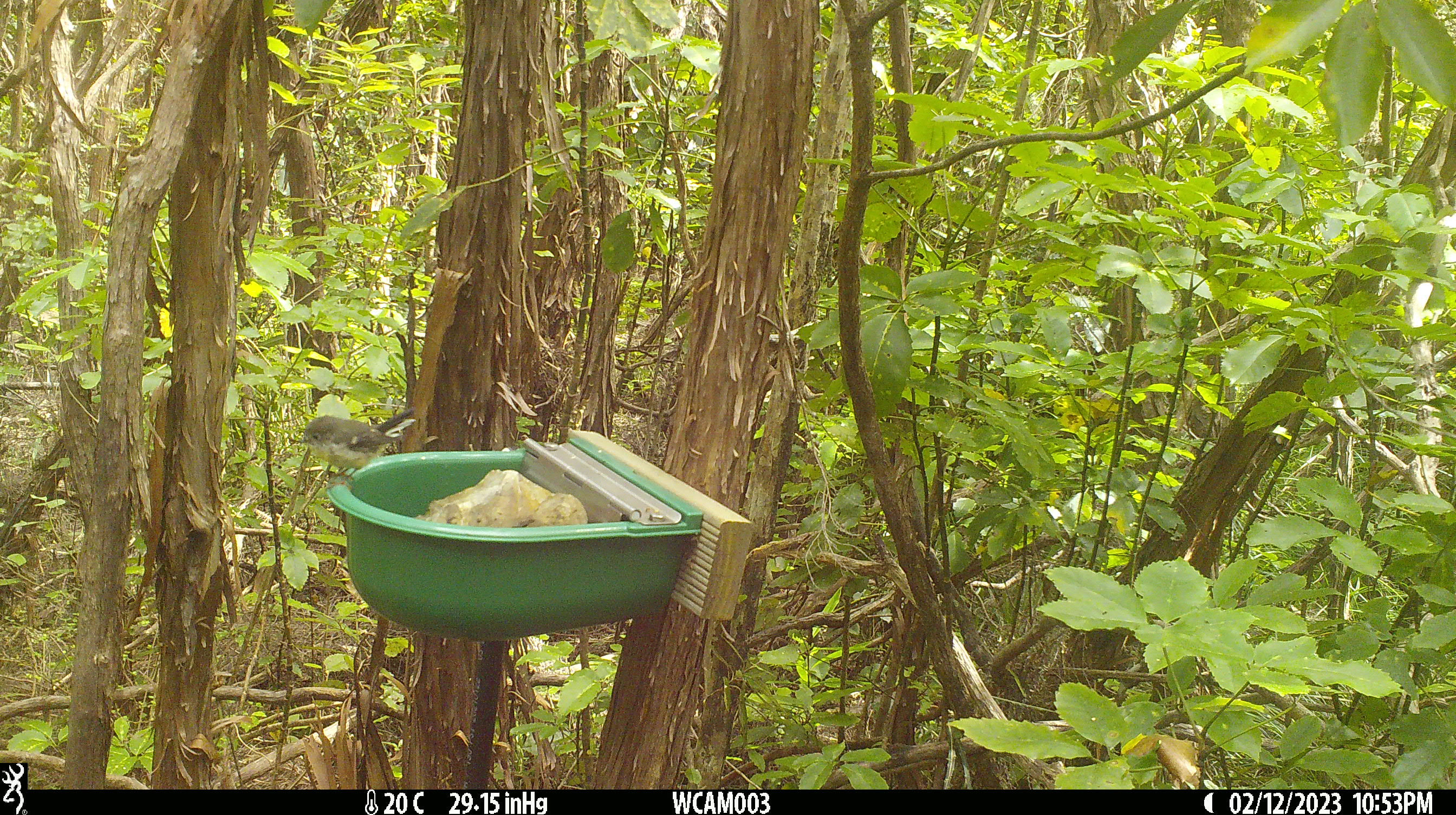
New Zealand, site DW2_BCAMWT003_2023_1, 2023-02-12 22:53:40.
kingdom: Animalia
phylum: Chordata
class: Aves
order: Passeriformes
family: Petroicidae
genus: Petroica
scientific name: Petroica macrocephala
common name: tomtit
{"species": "tomtit (Petroica macrocephala)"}